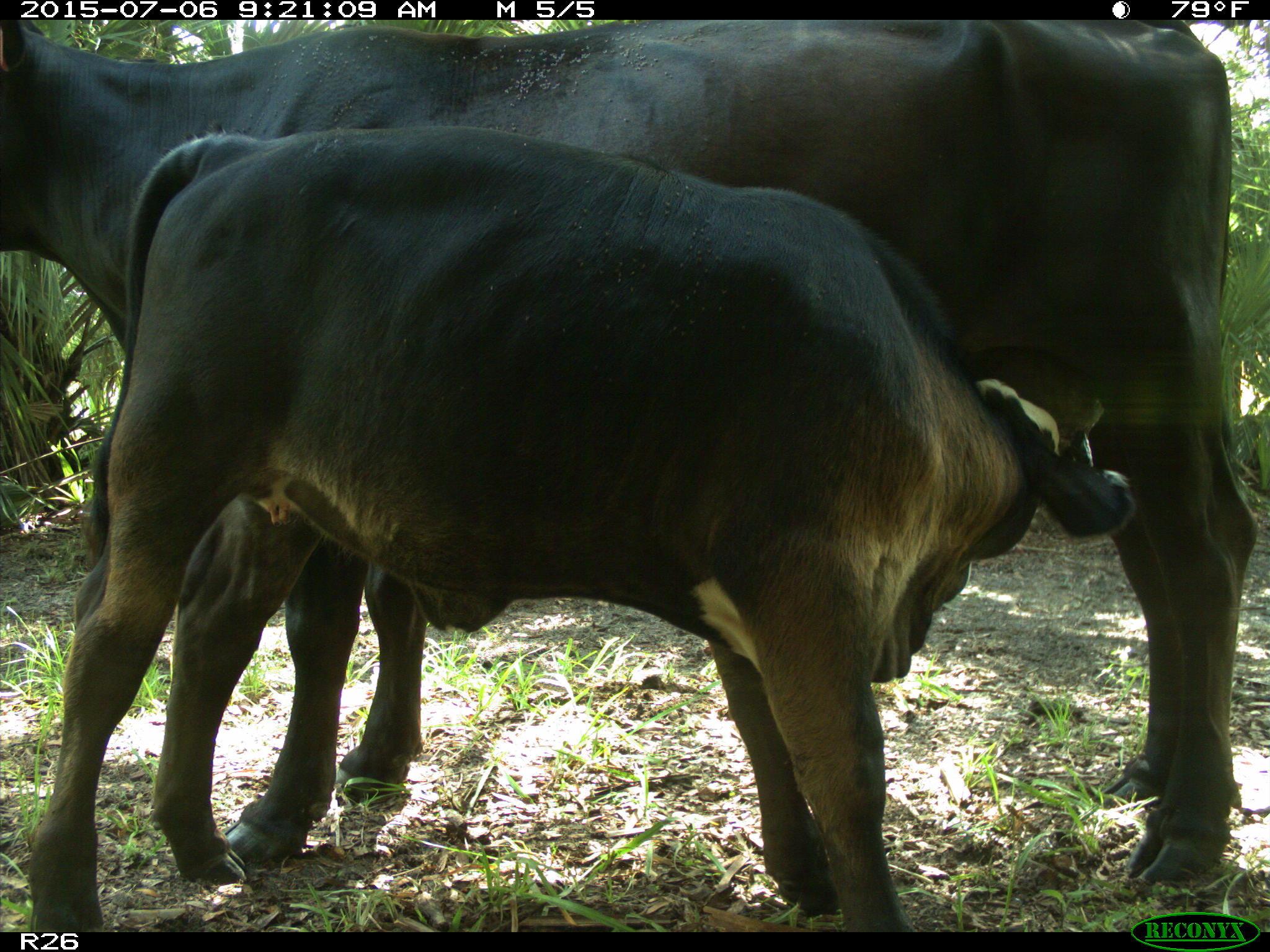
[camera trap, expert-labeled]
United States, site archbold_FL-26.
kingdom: Animalia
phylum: Chordata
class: Mammalia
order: Artiodactyla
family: Bovidae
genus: Bos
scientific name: Bos taurus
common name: domestic cow